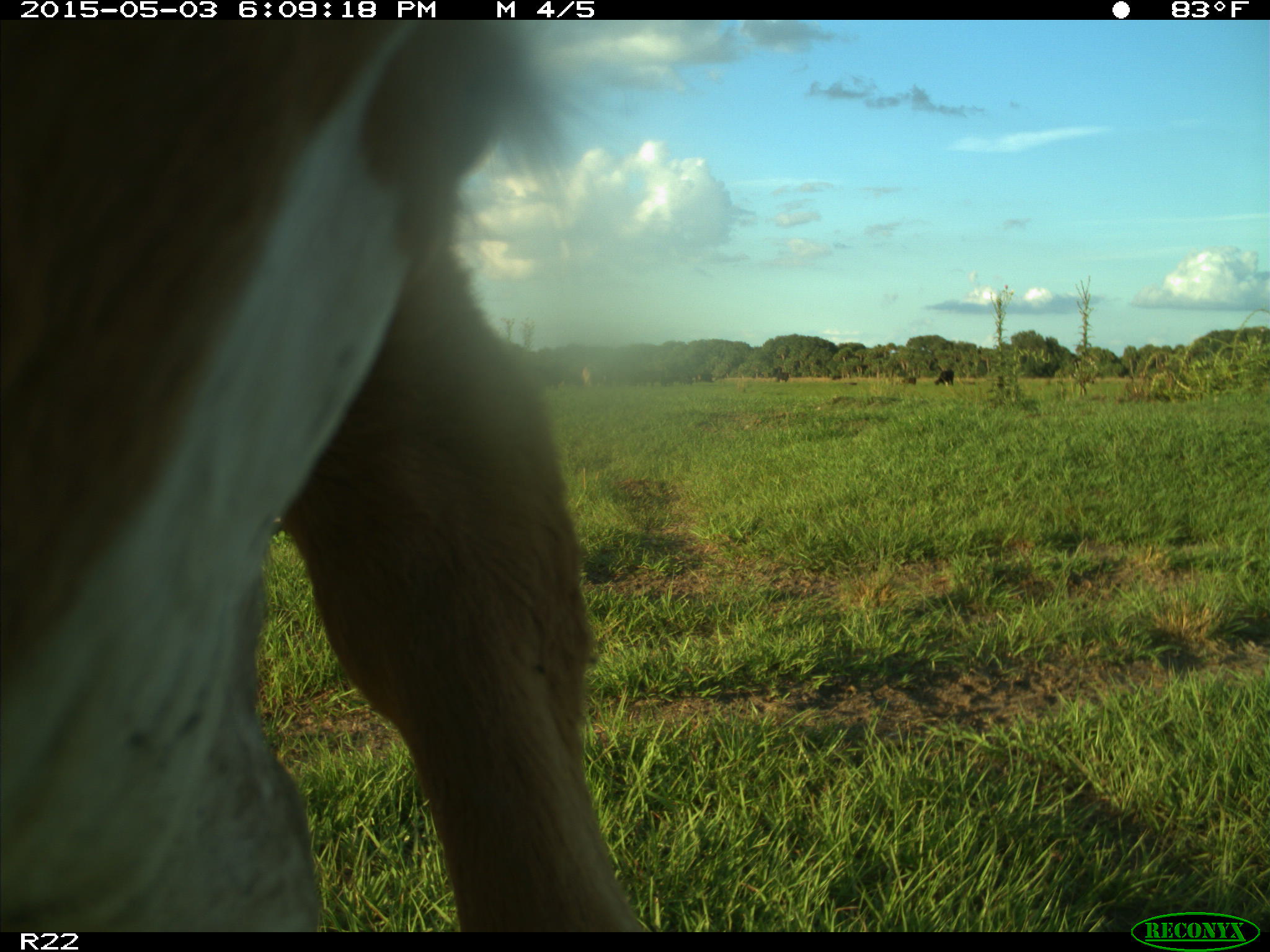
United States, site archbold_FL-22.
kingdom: Animalia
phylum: Chordata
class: Mammalia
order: Artiodactyla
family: Bovidae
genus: Bos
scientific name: Bos taurus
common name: domestic cow